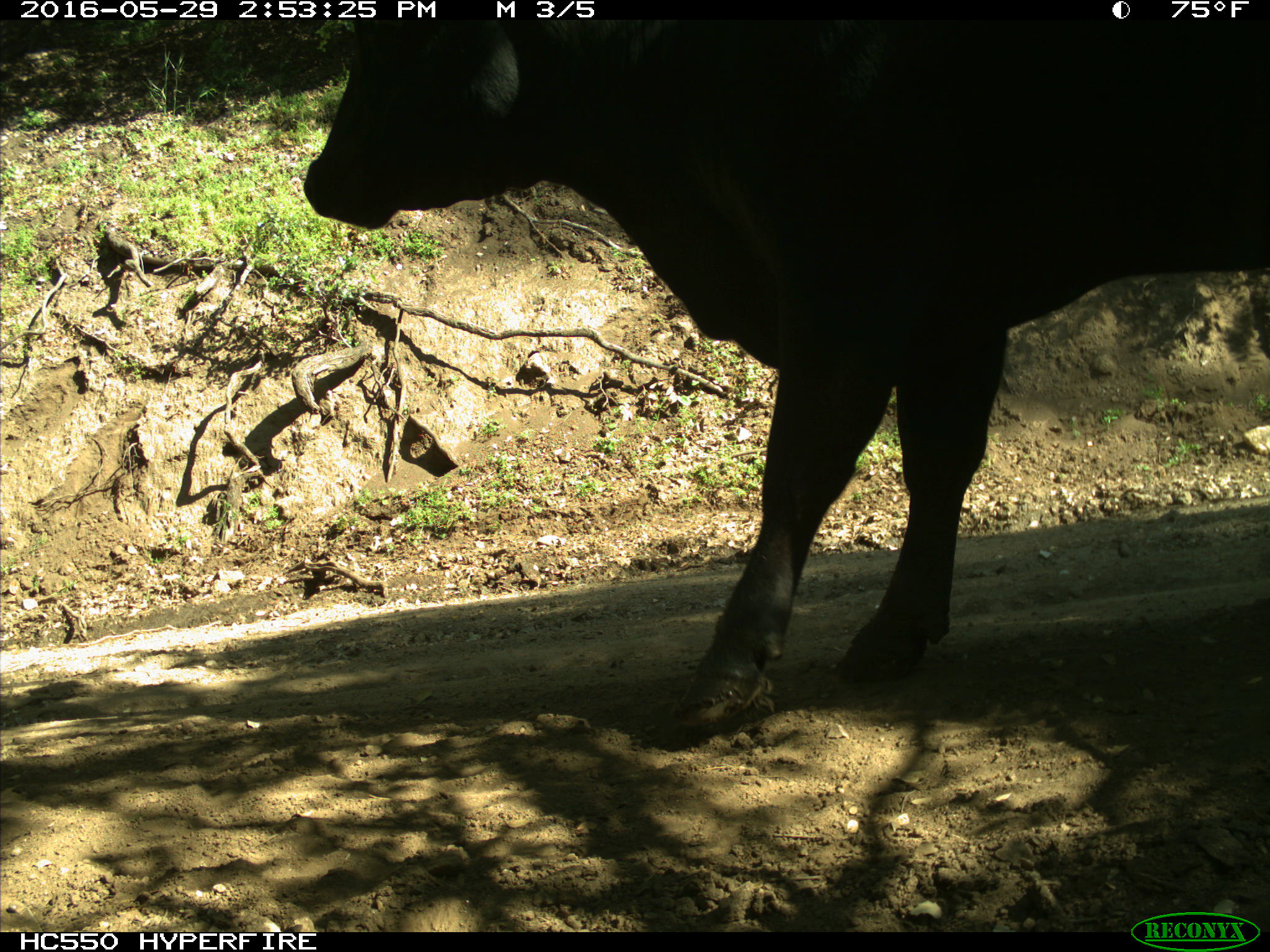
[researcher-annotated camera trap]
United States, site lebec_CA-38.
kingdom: Animalia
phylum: Chordata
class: Mammalia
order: Artiodactyla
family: Bovidae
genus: Bos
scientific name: Bos taurus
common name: domestic cow